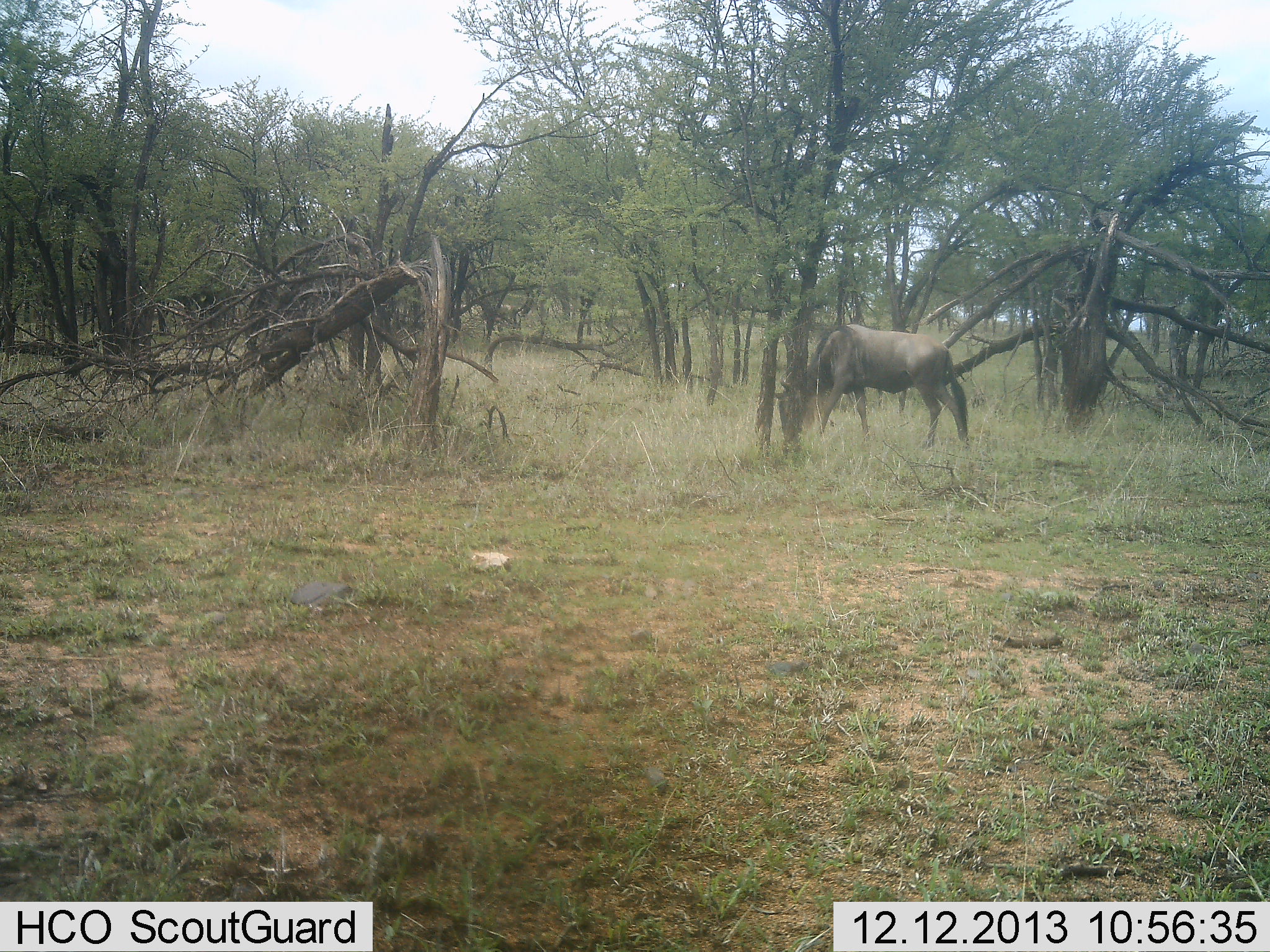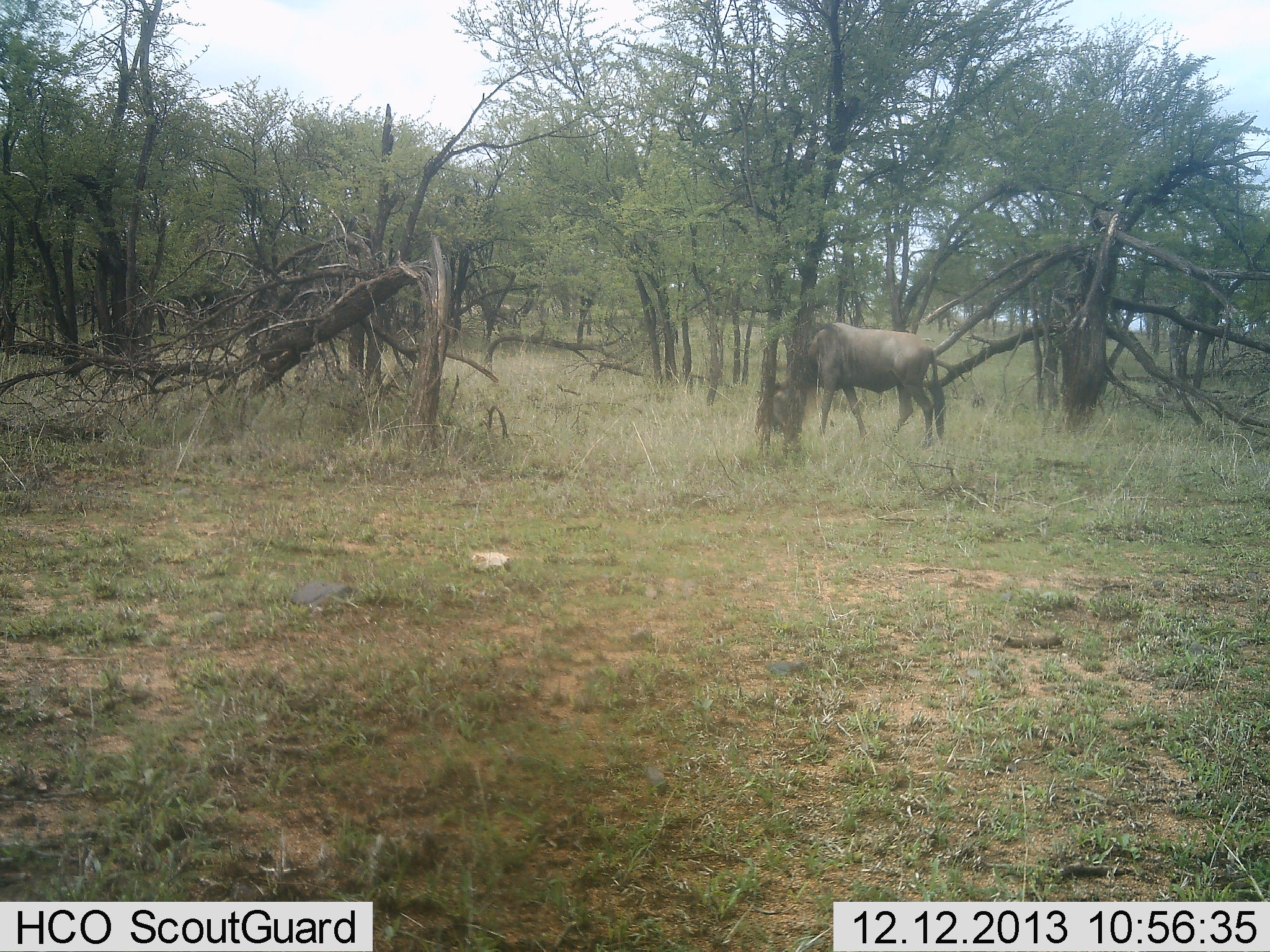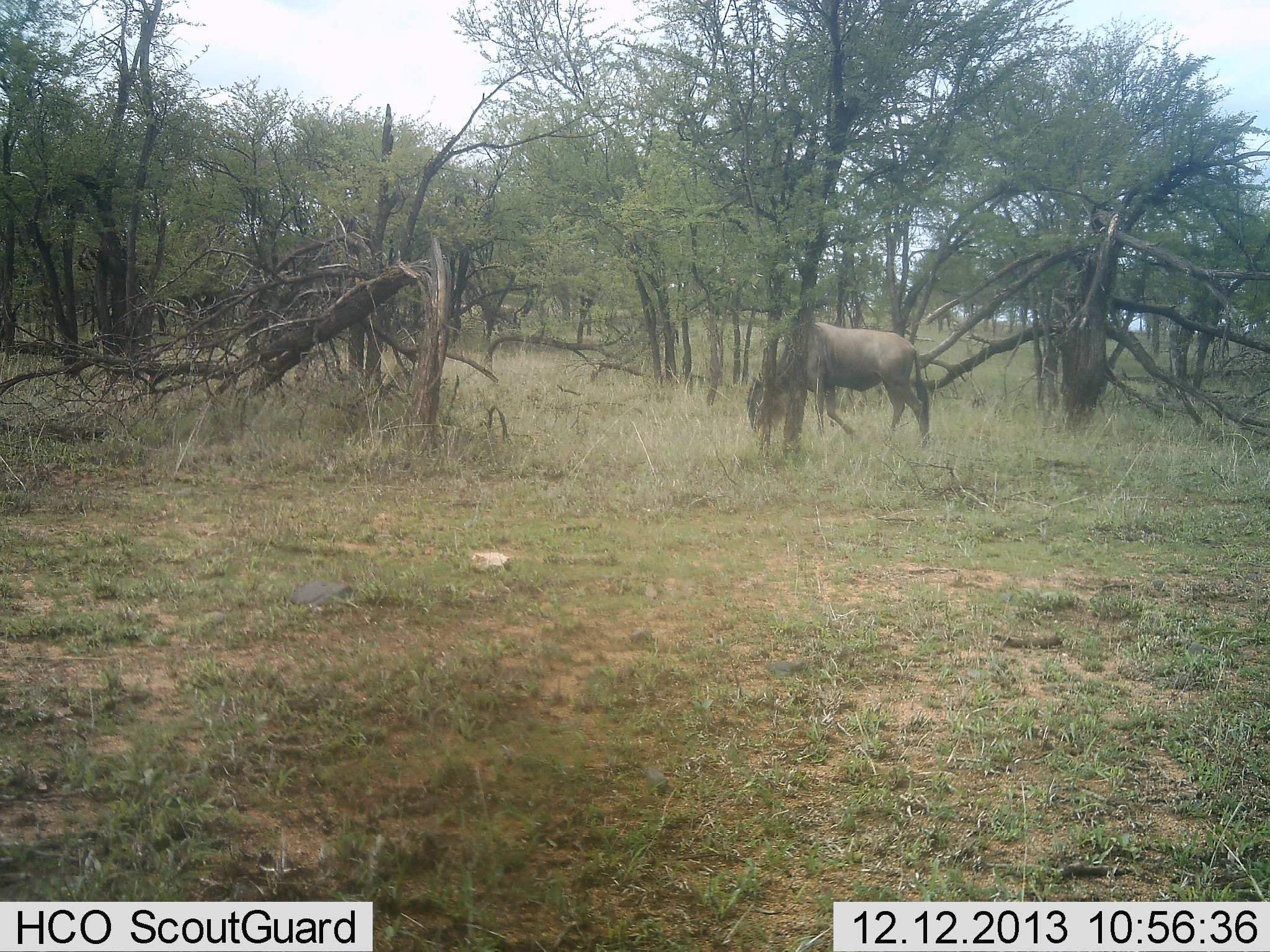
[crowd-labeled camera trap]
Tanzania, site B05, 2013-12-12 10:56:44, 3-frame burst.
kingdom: Animalia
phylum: Chordata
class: Mammalia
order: Artiodactyla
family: Bovidae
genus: Connochaetes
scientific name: Connochaetes taurinus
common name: blue wildebeest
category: wildebeest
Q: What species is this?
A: Wildebeest (blue wildebeest) (Connochaetes taurinus).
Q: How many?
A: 1.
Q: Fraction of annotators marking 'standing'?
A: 10%.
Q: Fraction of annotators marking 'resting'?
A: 0%.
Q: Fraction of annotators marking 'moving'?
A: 30%.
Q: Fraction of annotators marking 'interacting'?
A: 0%.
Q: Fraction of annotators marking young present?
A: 0%.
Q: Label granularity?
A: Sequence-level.